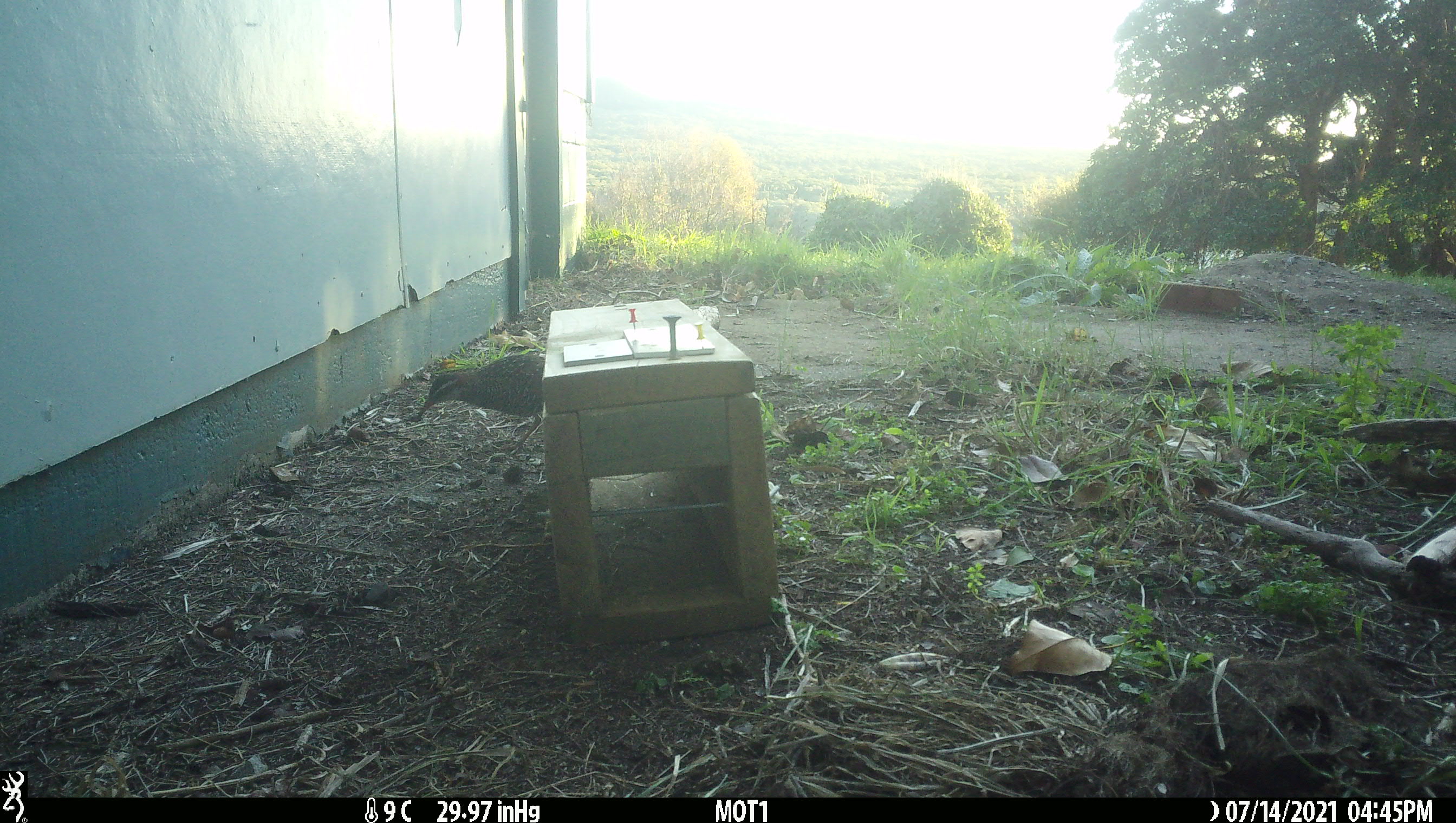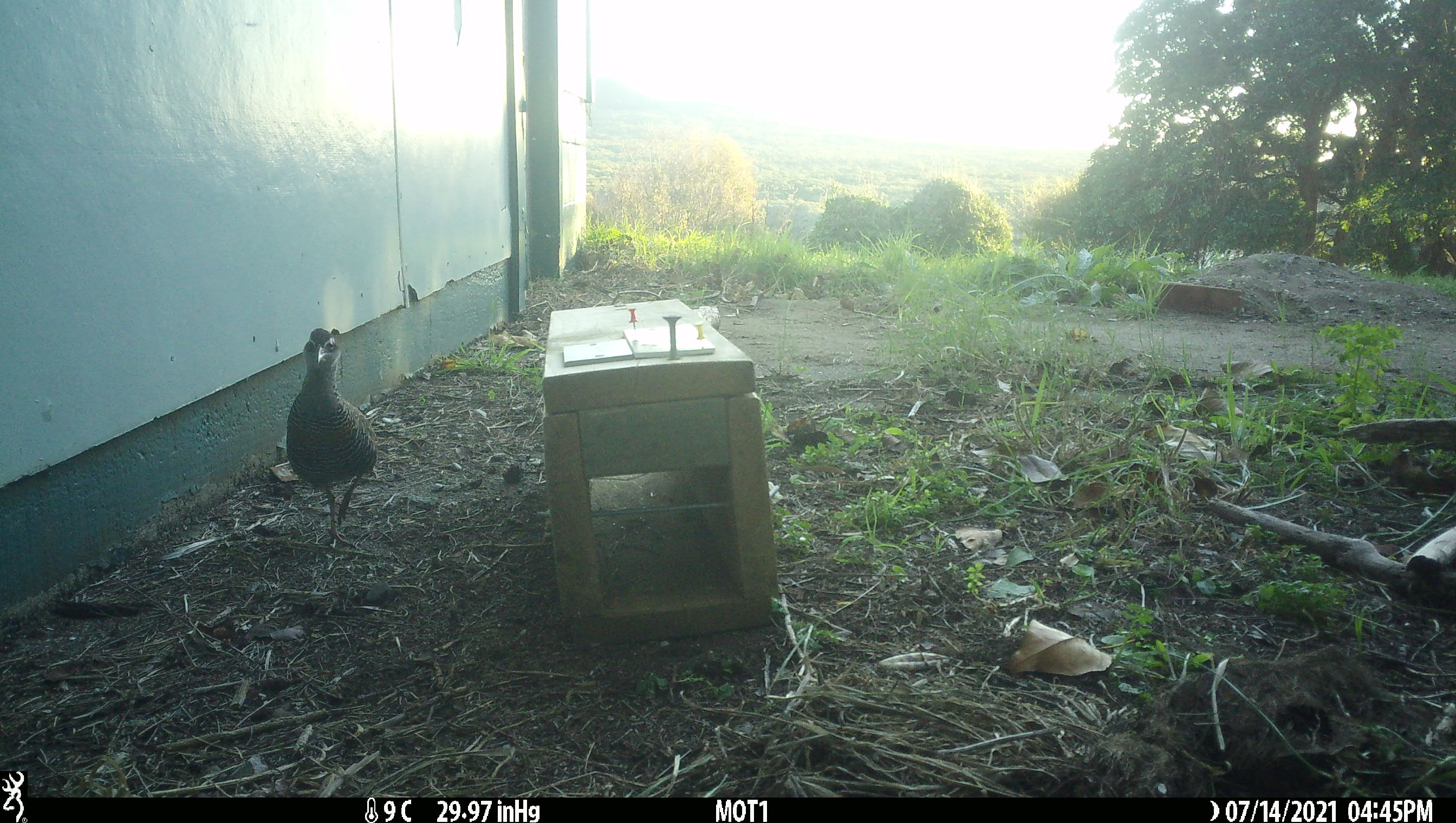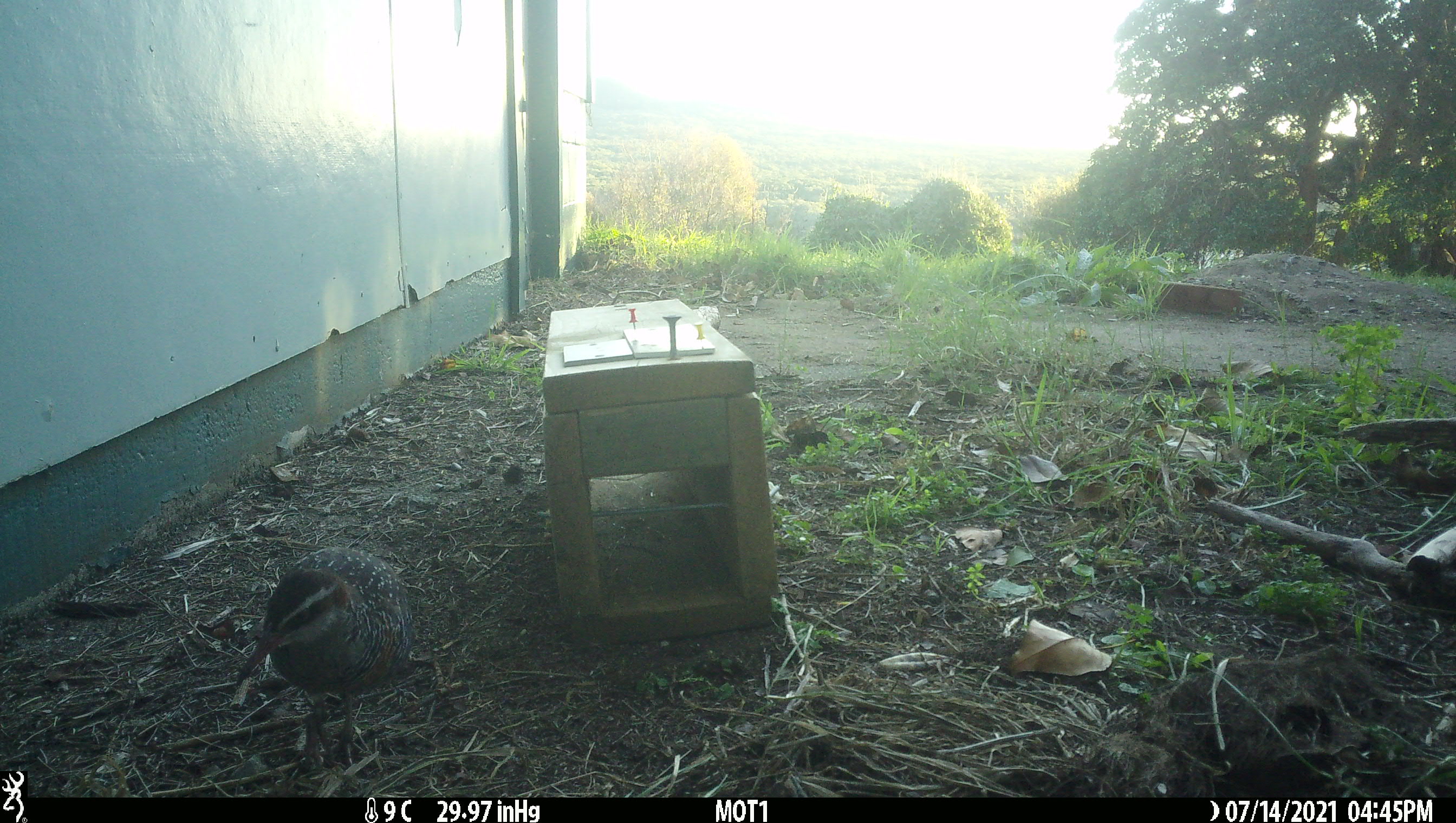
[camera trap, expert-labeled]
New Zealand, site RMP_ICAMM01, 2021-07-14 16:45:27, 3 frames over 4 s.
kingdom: Animalia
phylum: Chordata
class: Aves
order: Gruiformes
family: Rallidae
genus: Gallirallus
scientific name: Gallirallus philippensis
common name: buff-banded rail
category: banded rail